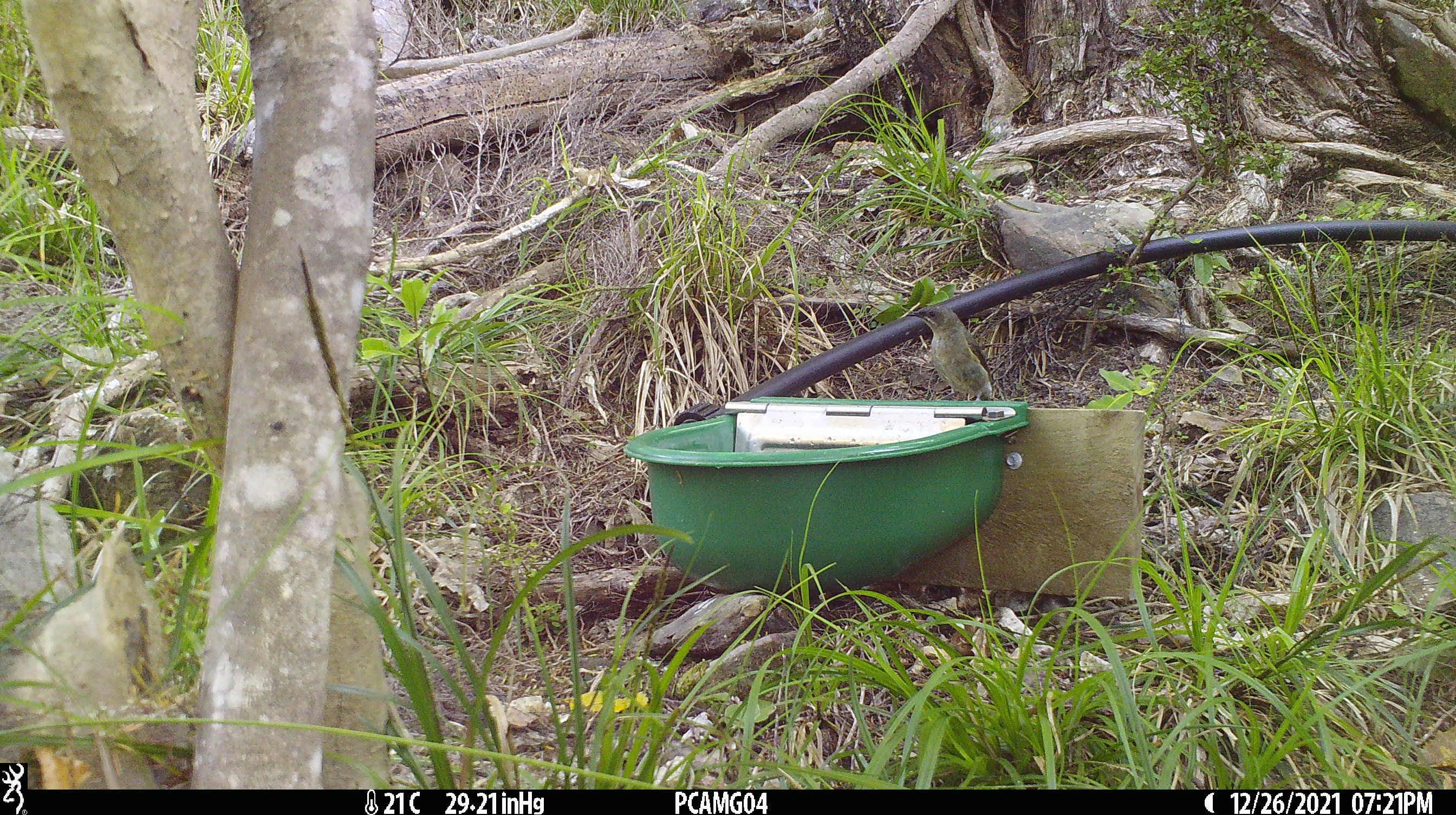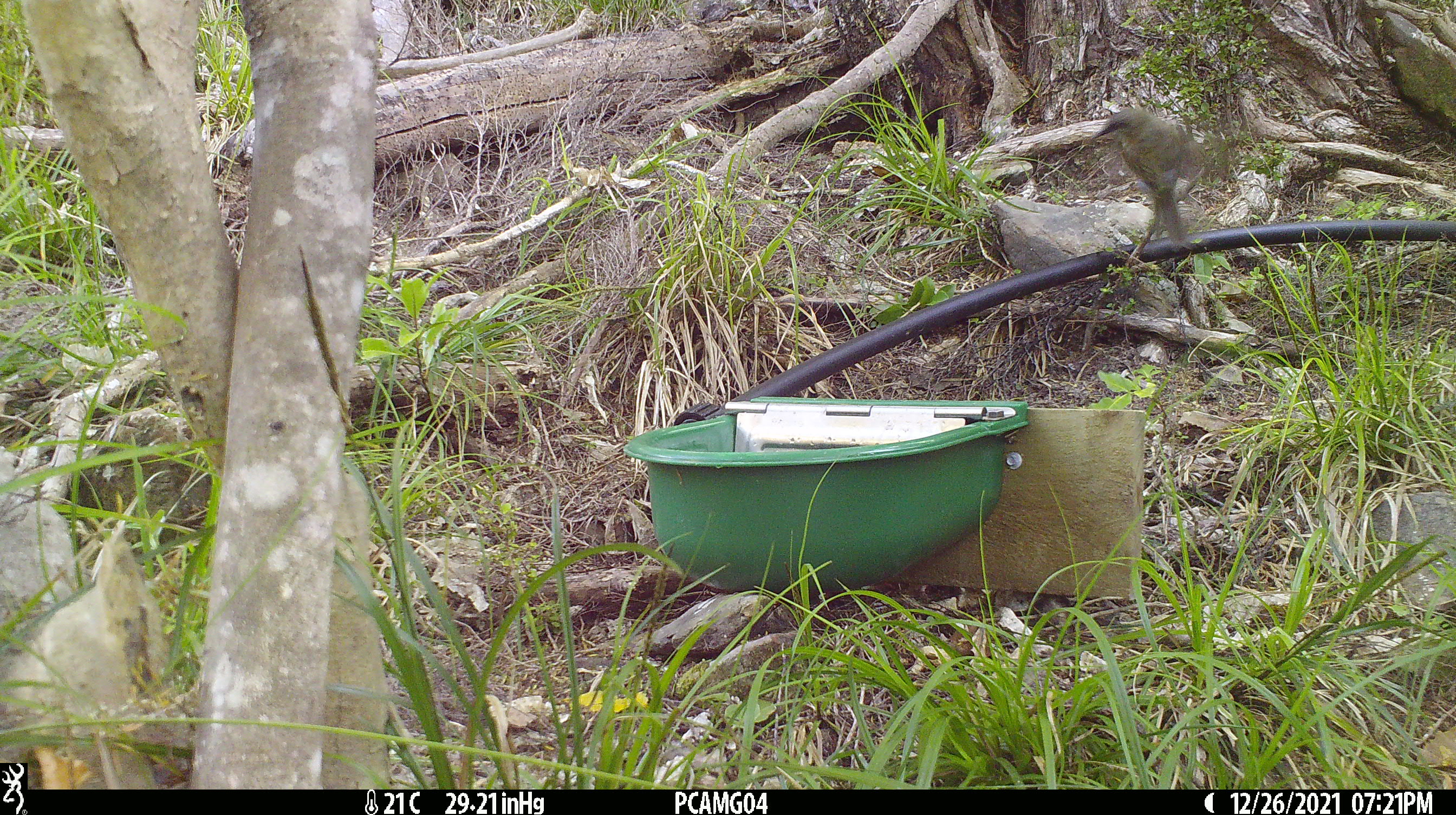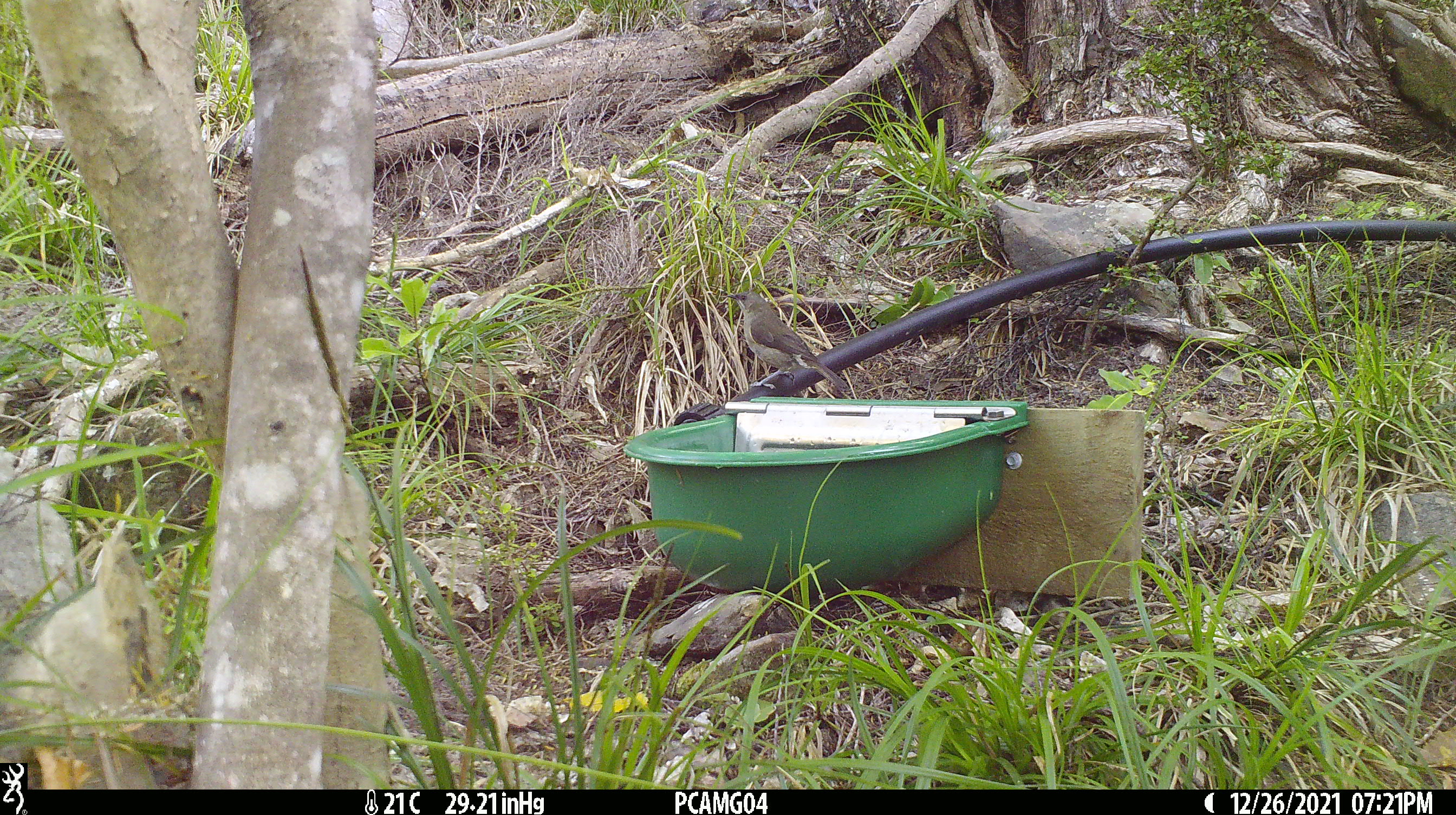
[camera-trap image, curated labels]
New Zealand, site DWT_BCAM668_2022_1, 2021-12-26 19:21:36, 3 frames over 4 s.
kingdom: Animalia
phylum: Chordata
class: Aves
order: Passeriformes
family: Meliphagidae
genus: Anthornis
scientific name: Anthornis melanura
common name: new zealand bellbird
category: bellbird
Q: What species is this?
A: Bellbird (new zealand bellbird) (Anthornis melanura).